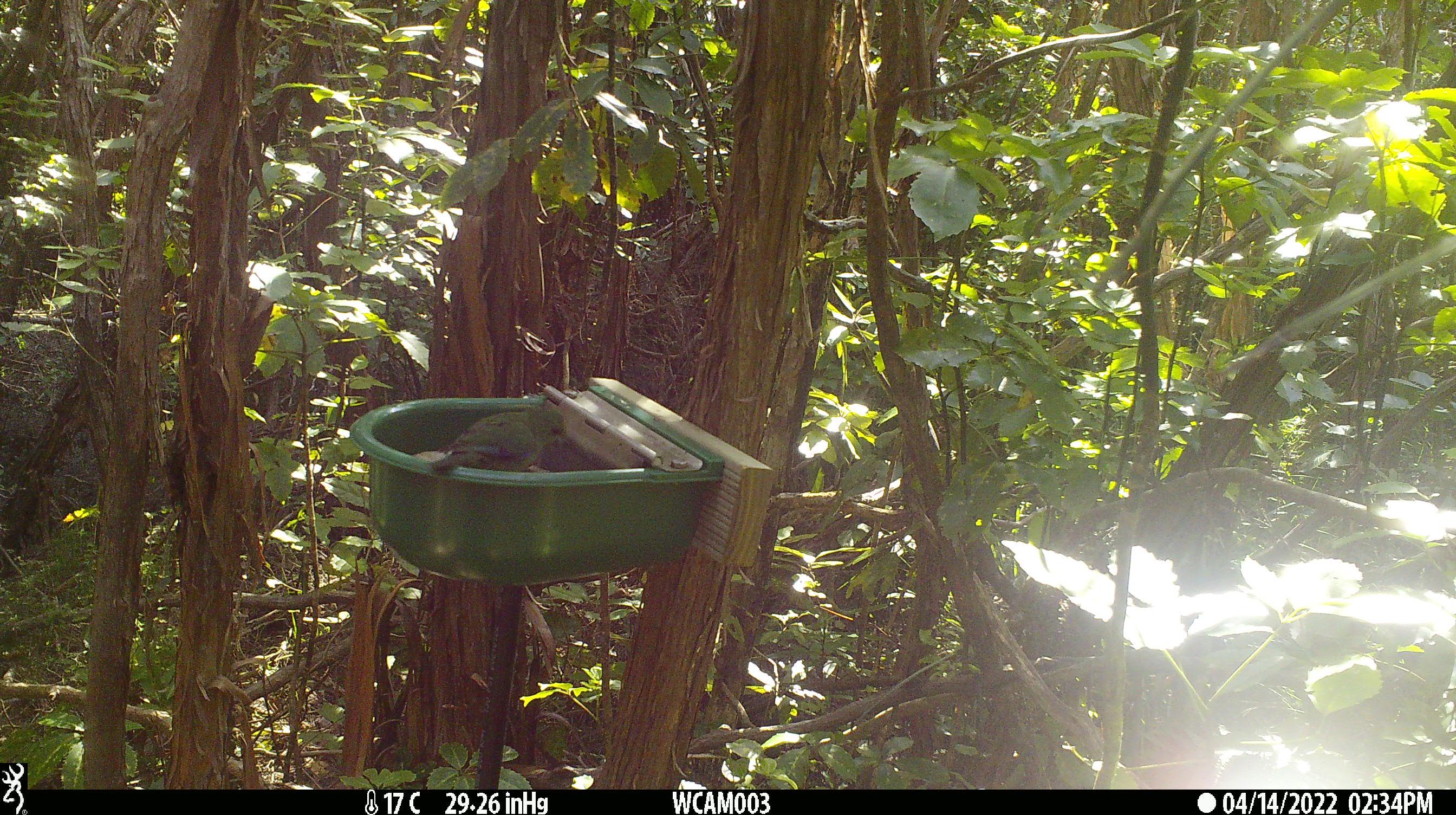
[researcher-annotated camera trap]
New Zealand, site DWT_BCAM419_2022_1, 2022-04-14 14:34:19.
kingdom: Animalia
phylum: Chordata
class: Aves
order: Psittaciformes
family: Psittaculidae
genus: Cyanoramphus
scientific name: Cyanoramphus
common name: parakeet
Parakeet (Cyanoramphus).